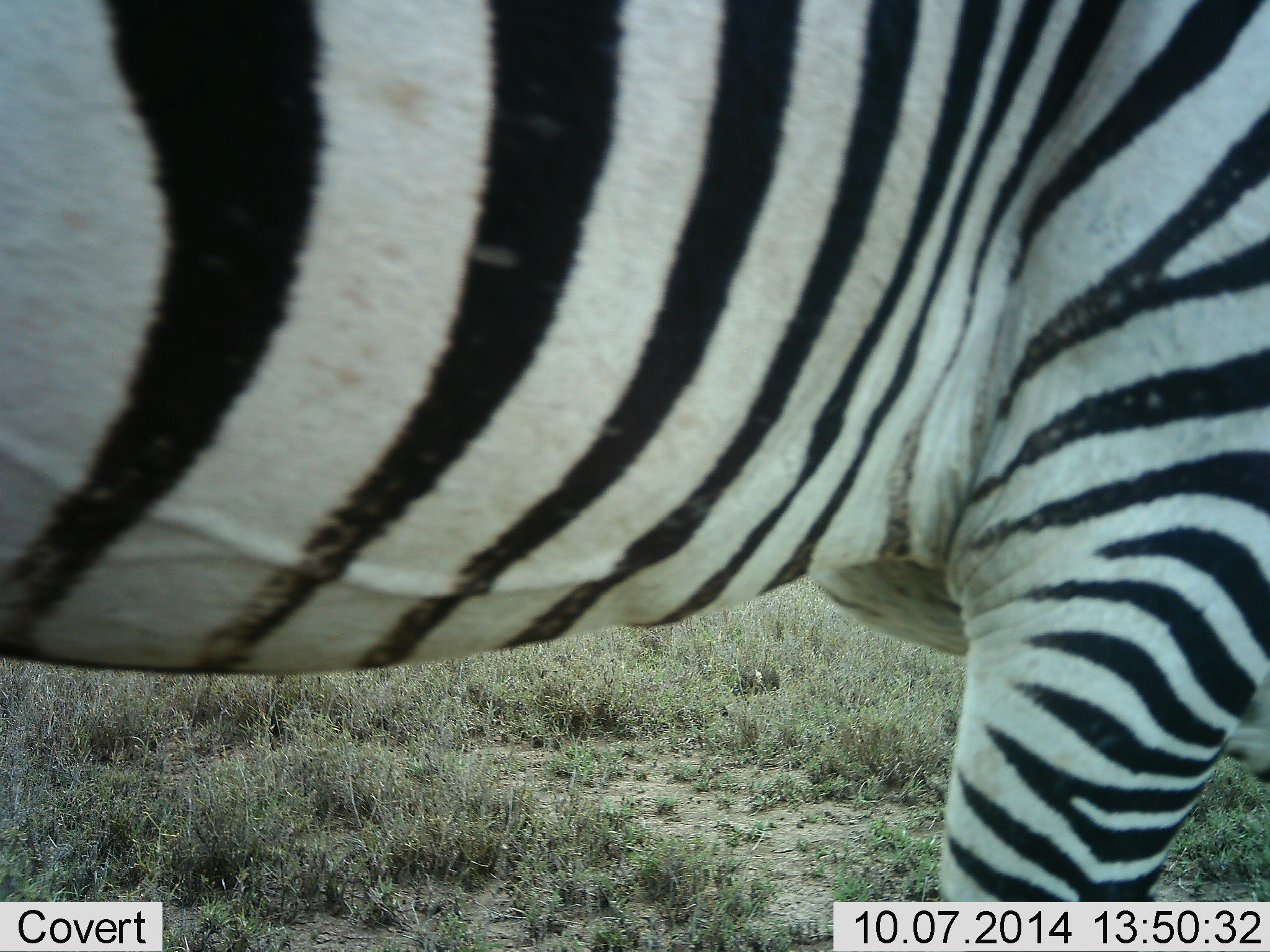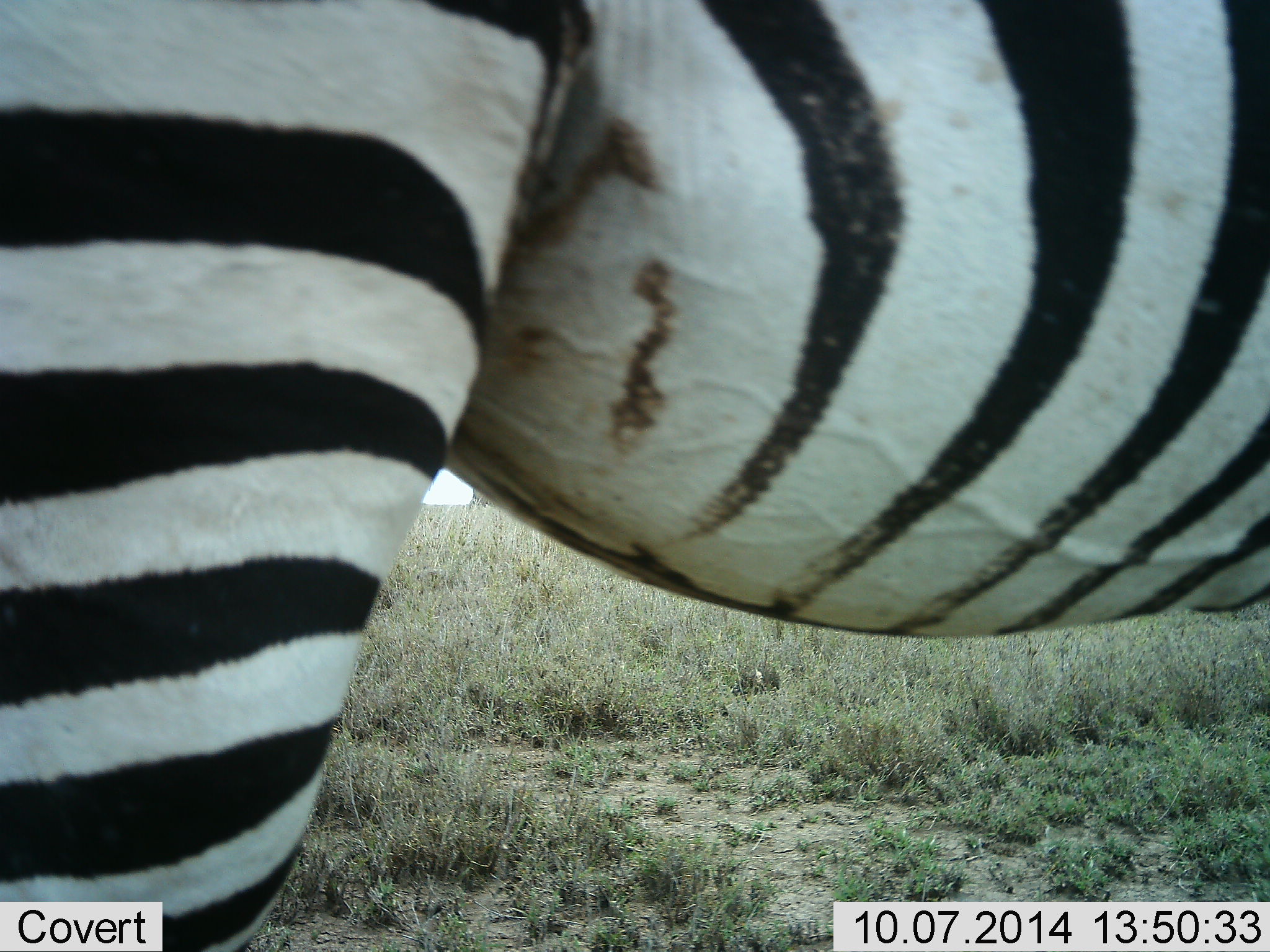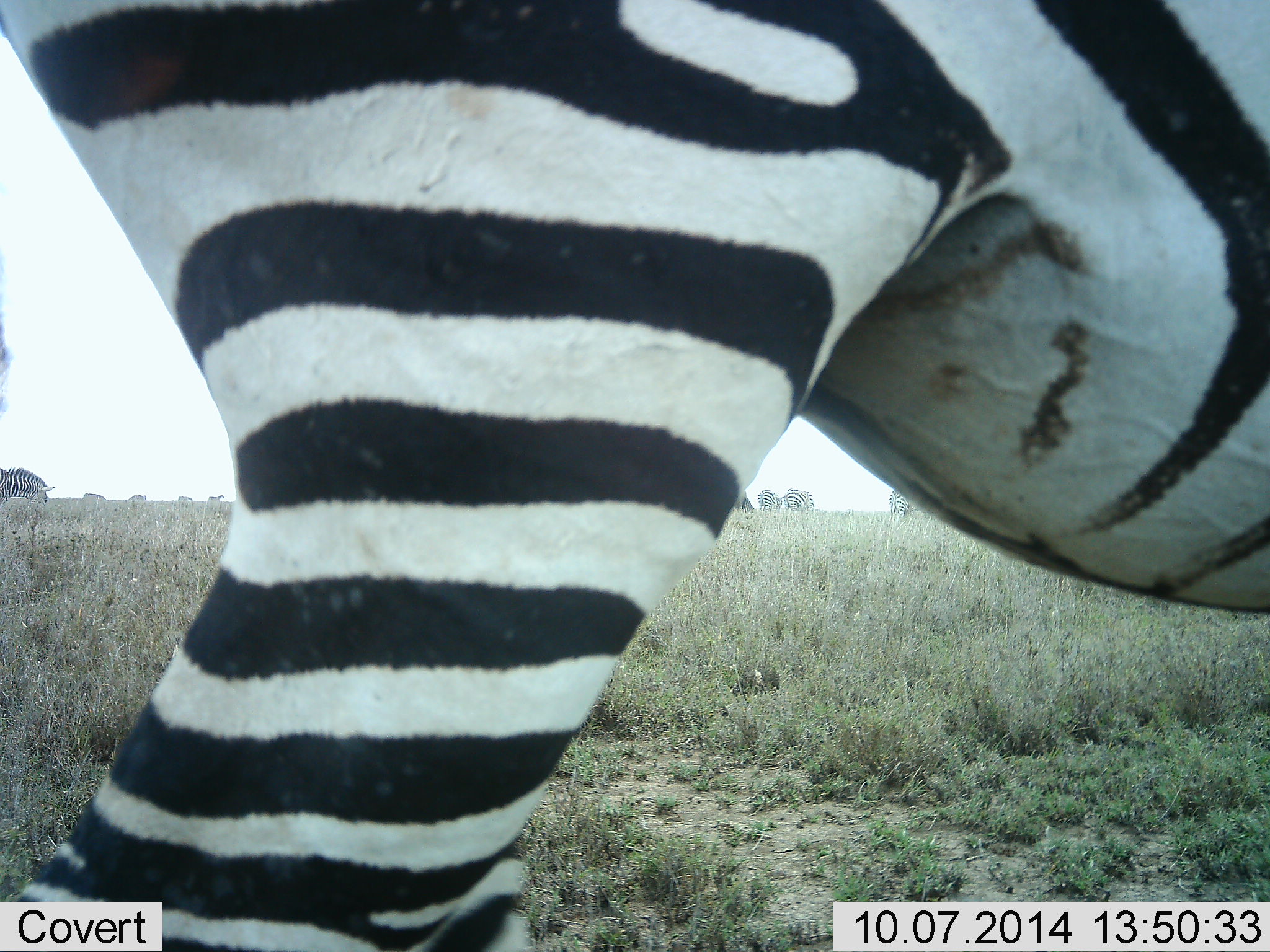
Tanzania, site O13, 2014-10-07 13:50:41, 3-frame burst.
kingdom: Animalia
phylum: Chordata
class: Mammalia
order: Perissodactyla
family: Equidae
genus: Equus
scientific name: Equus quagga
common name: plains zebra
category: zebra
Zebra (plains zebra) (Equus quagga), count 1. Behavior (volunteer vote fractions): standing 50%, resting 0%, moving 60%, interacting 0%. Young present (vote fraction): 0%. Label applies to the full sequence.